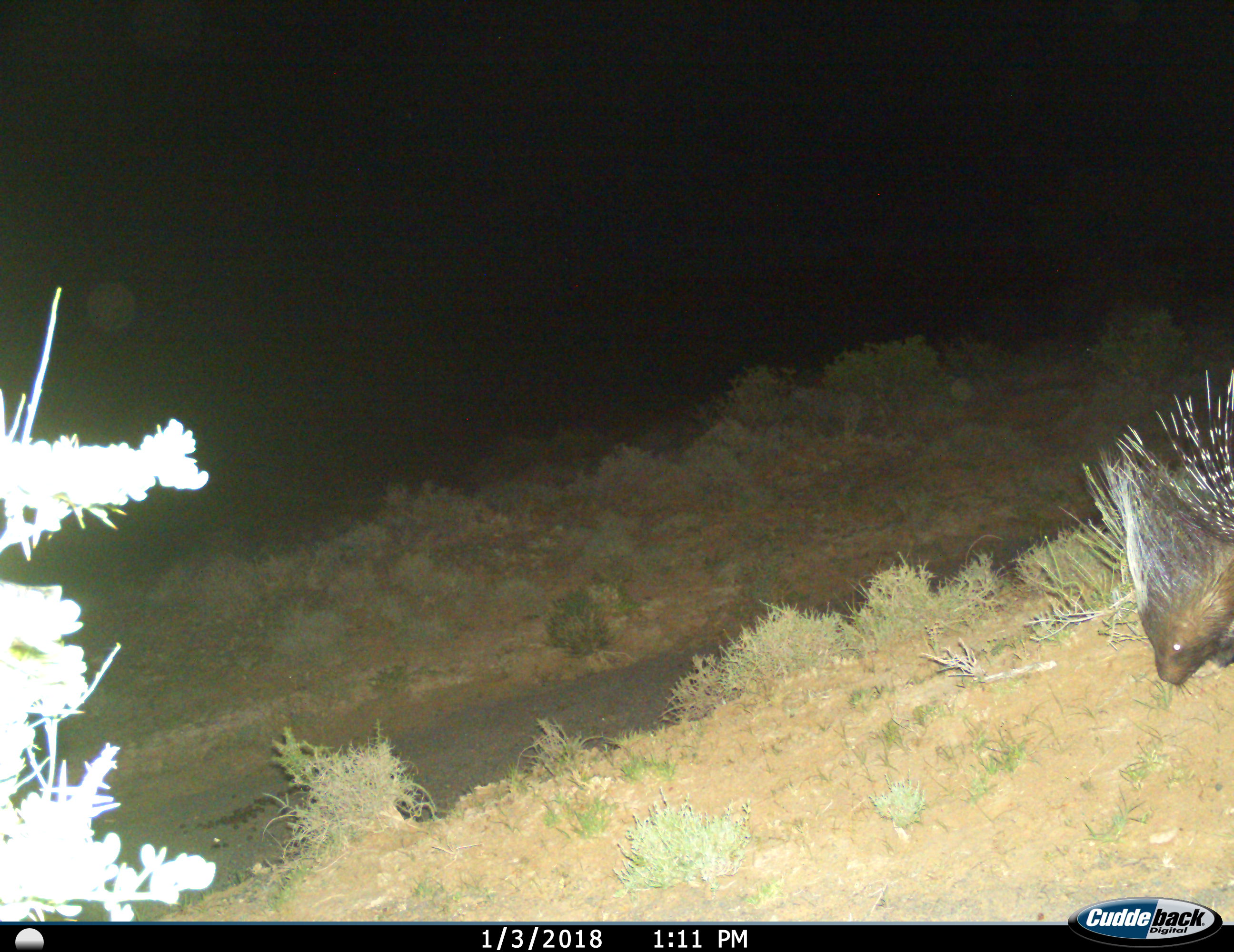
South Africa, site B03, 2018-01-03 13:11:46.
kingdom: Animalia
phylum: Chordata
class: Mammalia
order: Rodentia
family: Hystricidae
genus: Hystrix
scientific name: Hystrix africaeaustralis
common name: cape porcupine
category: porcupine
Porcupine (cape porcupine) (Hystrix africaeaustralis), count 1. Behavior (volunteer vote fractions): standing 40%, resting 0%, moving 50%, interacting 0%. Young present (vote fraction): 0%. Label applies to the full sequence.